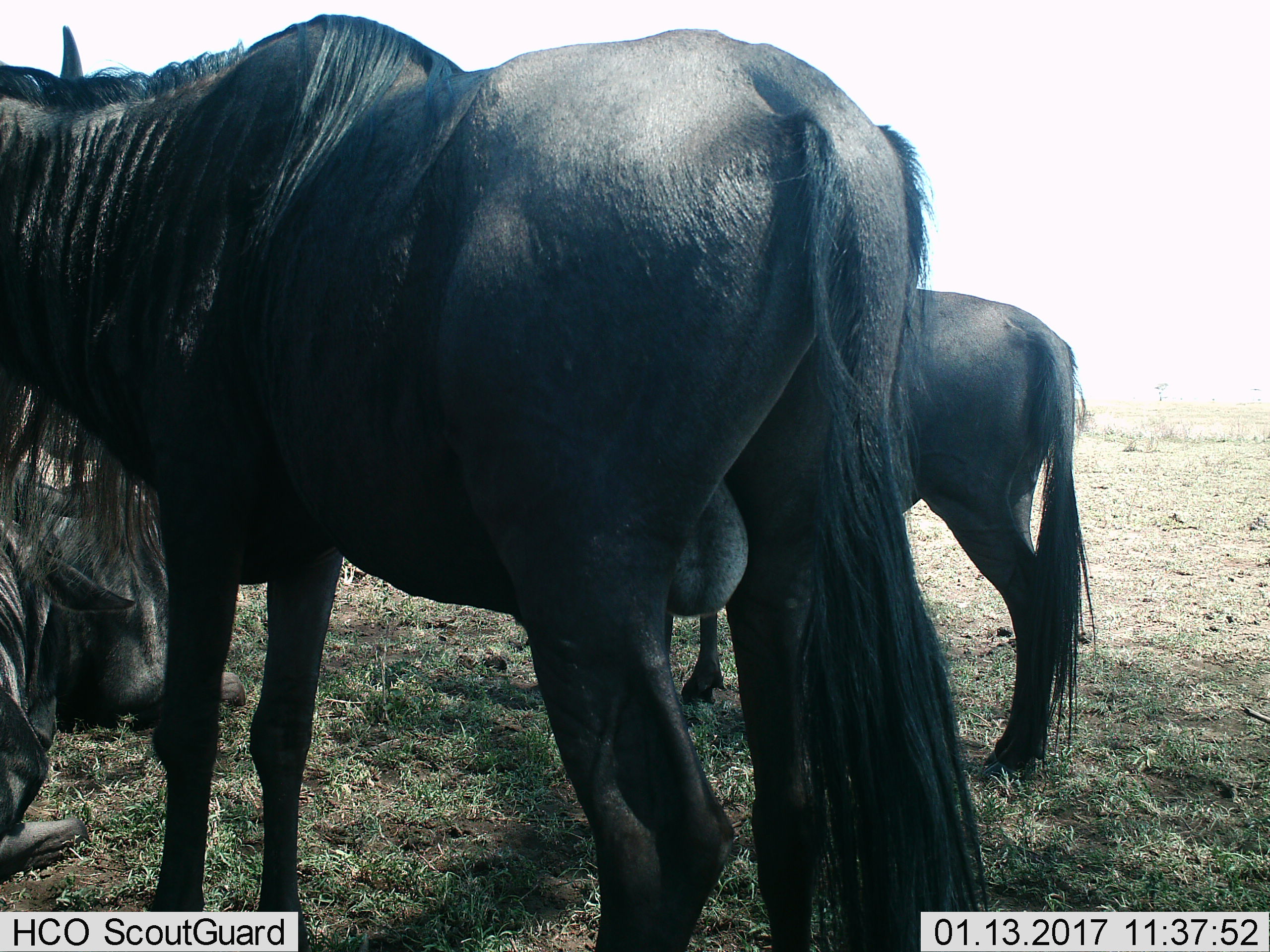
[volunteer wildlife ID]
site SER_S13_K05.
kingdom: Animalia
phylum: Chordata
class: Mammalia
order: Artiodactyla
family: Bovidae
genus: Connochaetes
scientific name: Connochaetes taurinus taurinus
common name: blue wildebeest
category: wildebeestblue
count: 4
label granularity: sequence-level